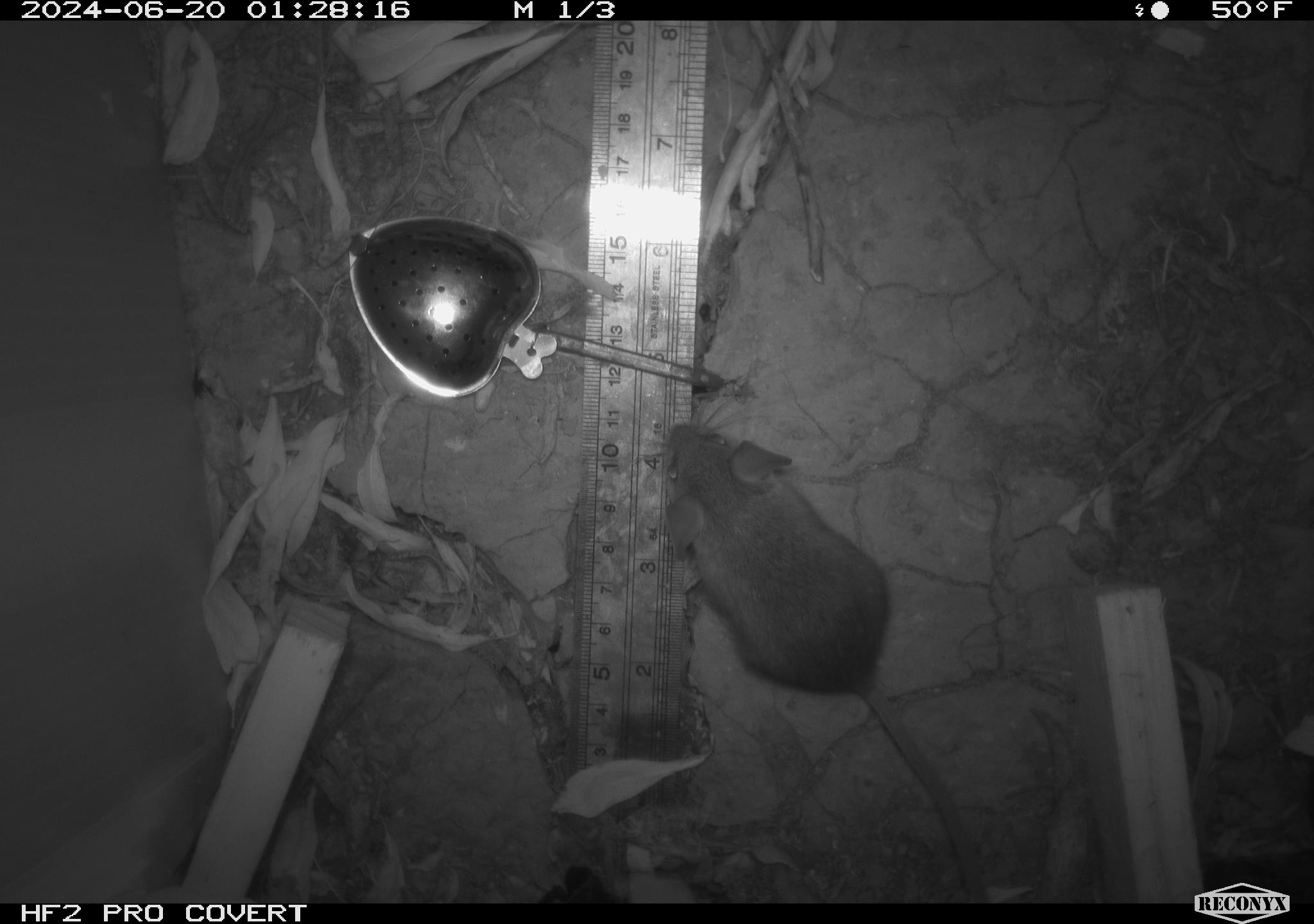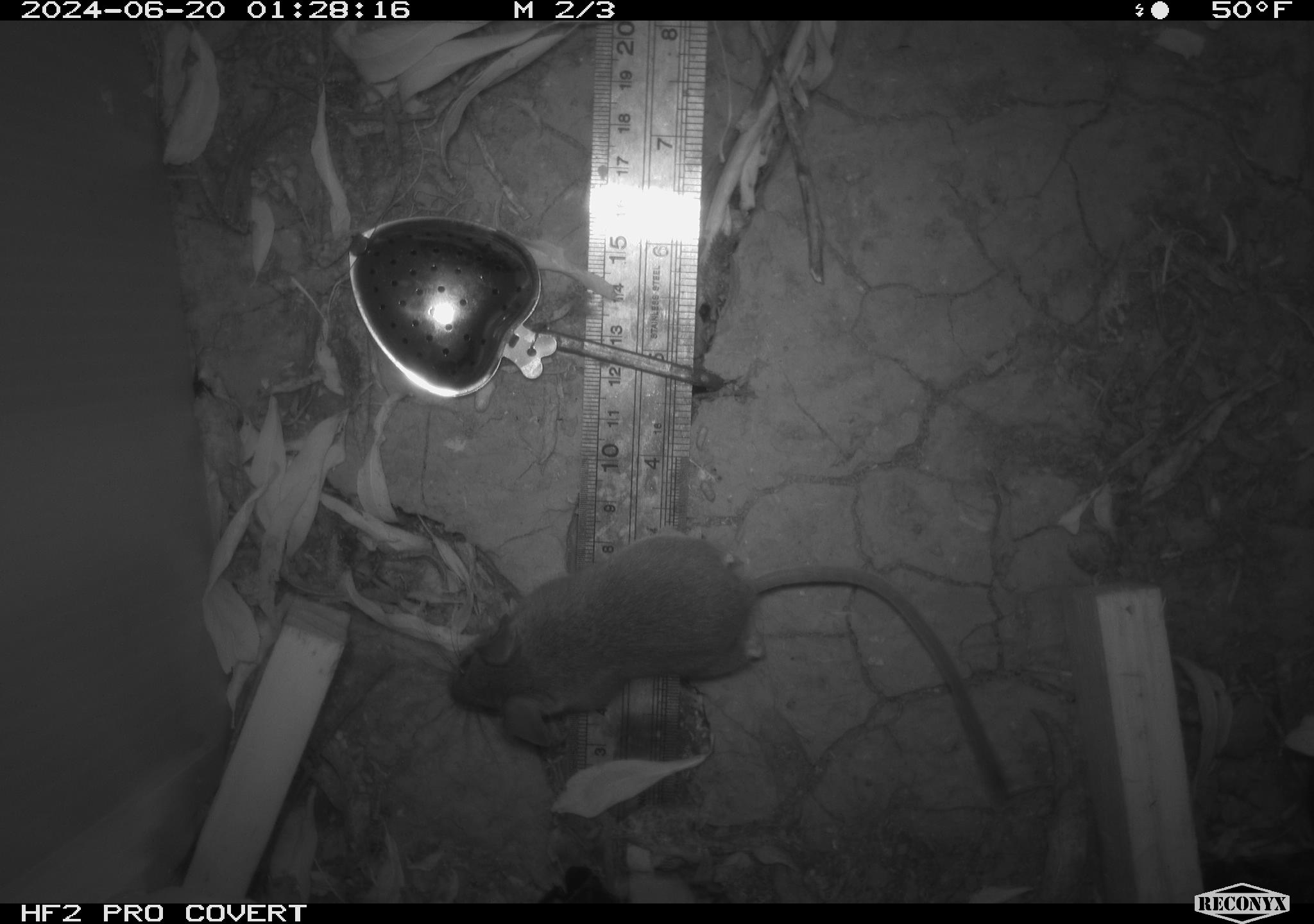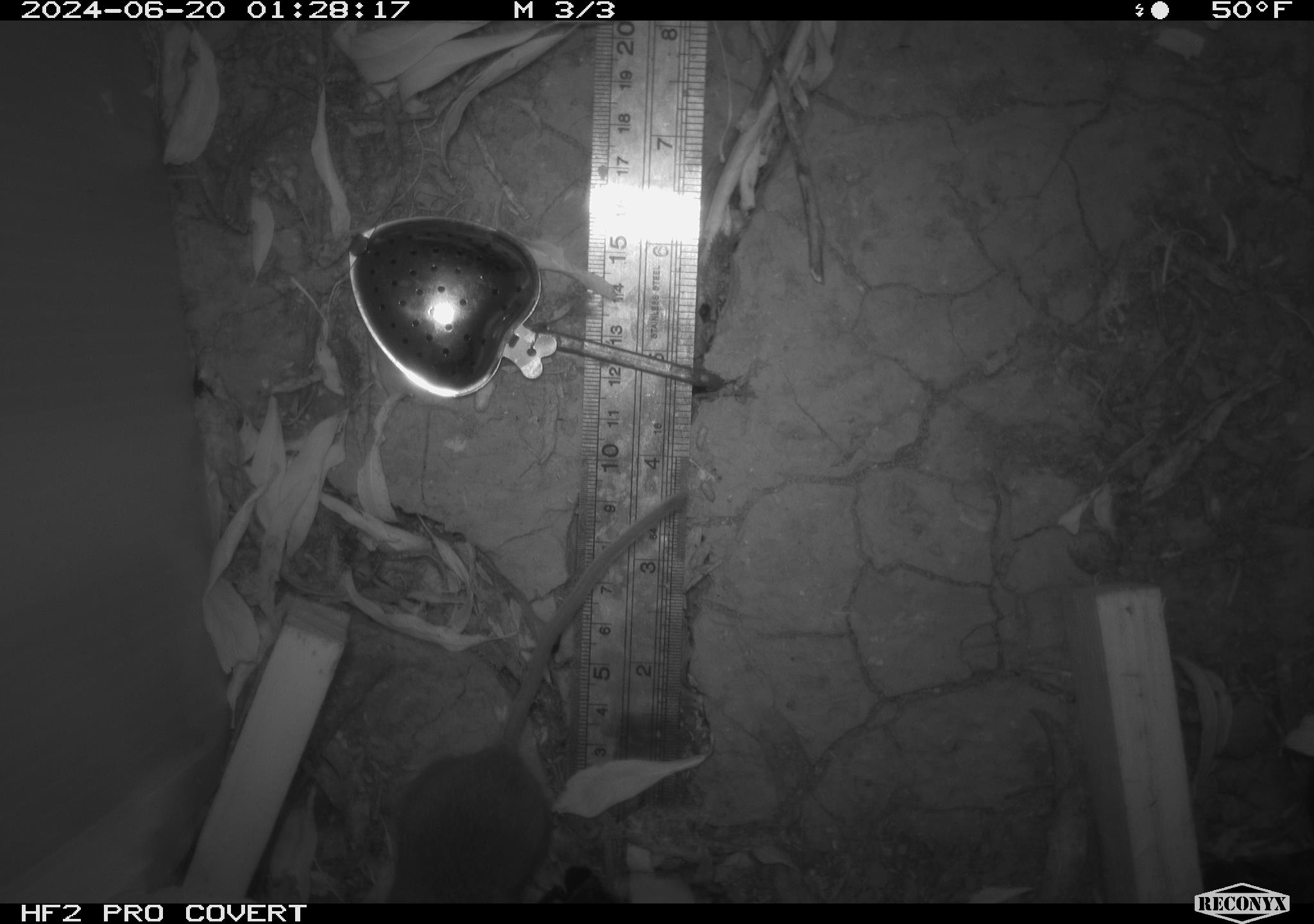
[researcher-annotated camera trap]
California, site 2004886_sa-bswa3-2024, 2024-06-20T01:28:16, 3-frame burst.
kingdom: Animalia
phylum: Chordata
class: Mammalia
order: Rodentia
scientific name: Rodentia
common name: mouse species